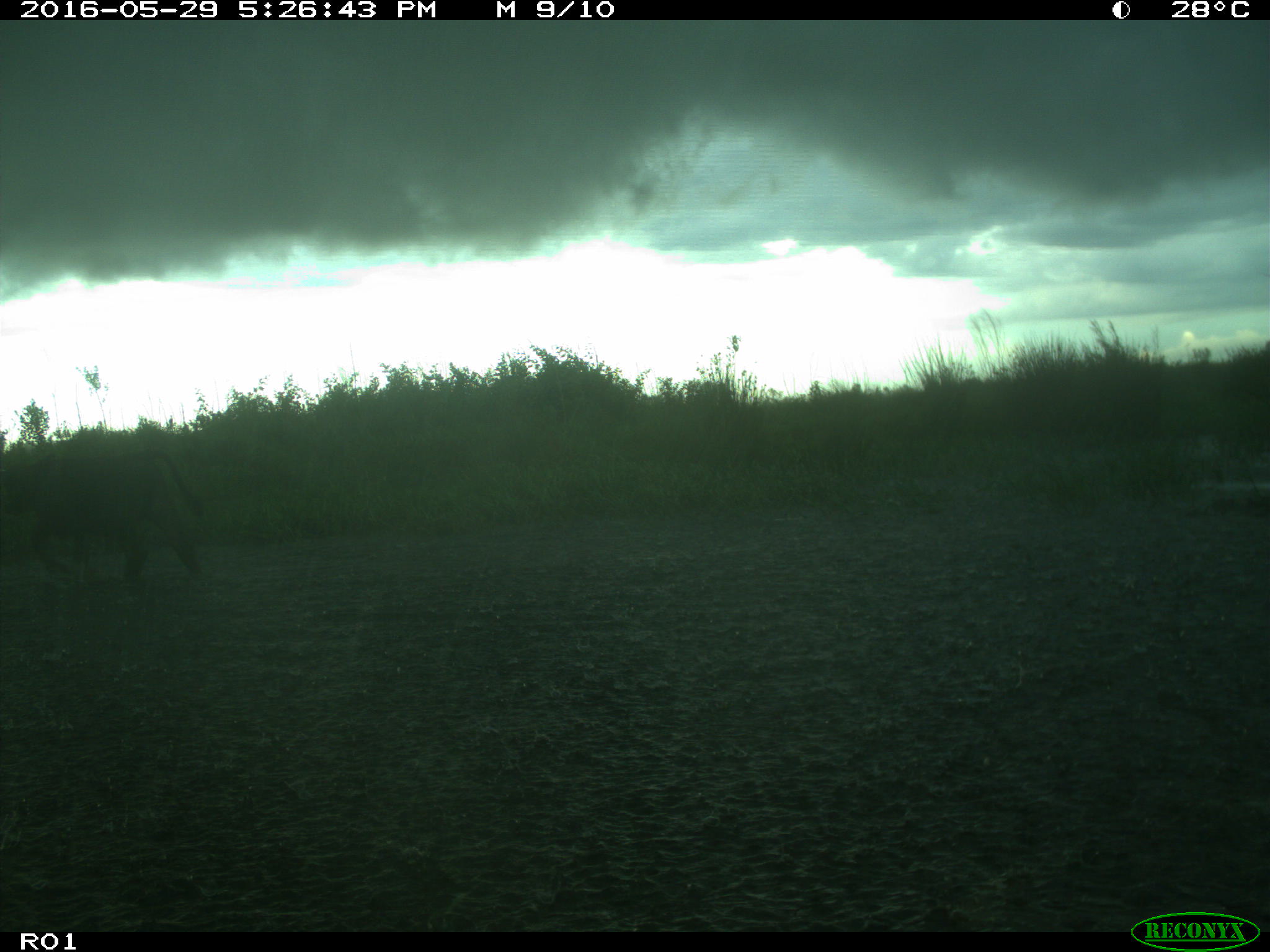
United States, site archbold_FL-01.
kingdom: Animalia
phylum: Chordata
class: Mammalia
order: Artiodactyla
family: Bovidae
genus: Bos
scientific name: Bos taurus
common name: domestic cow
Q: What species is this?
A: Bos taurus (domestic cow).